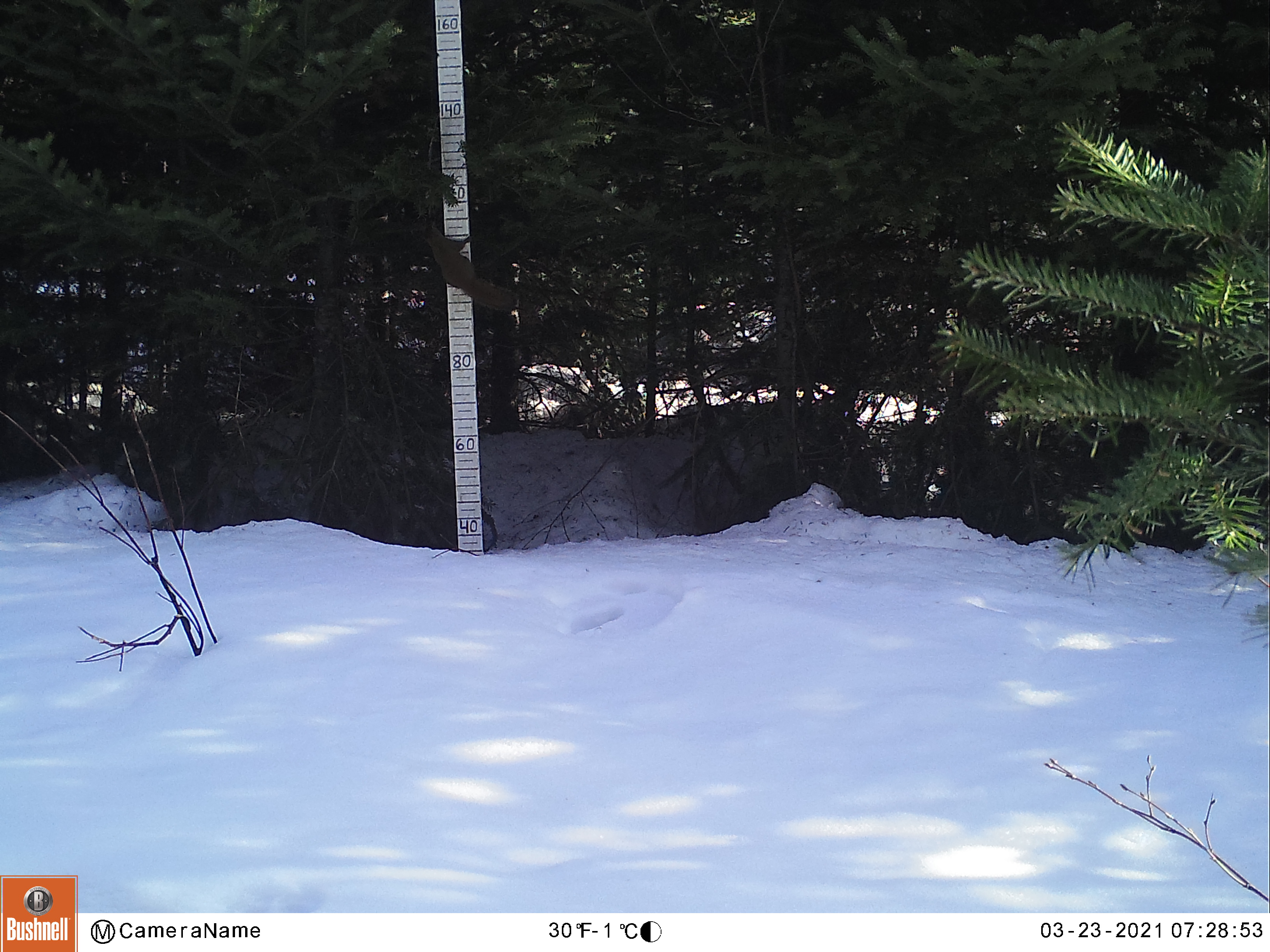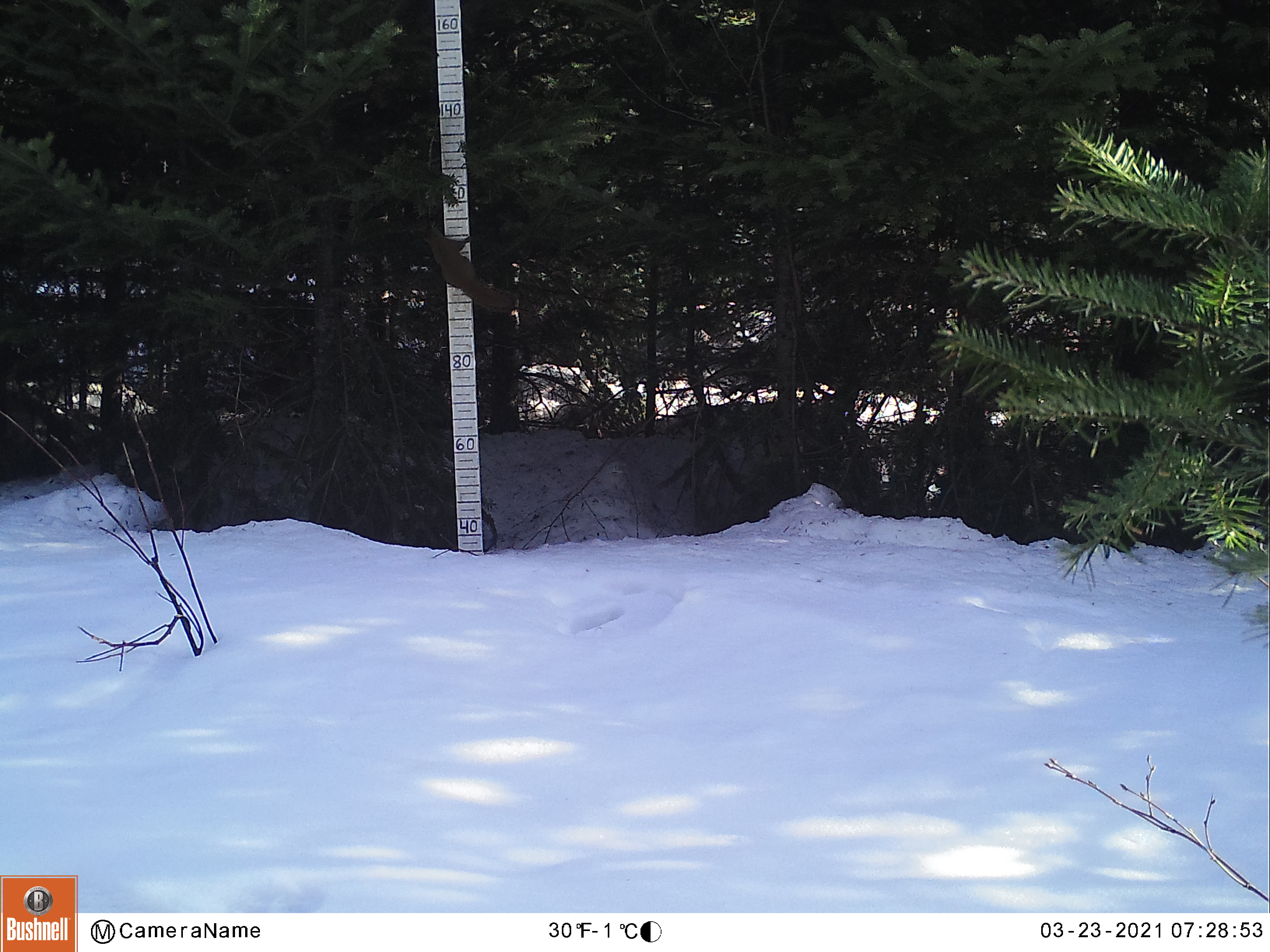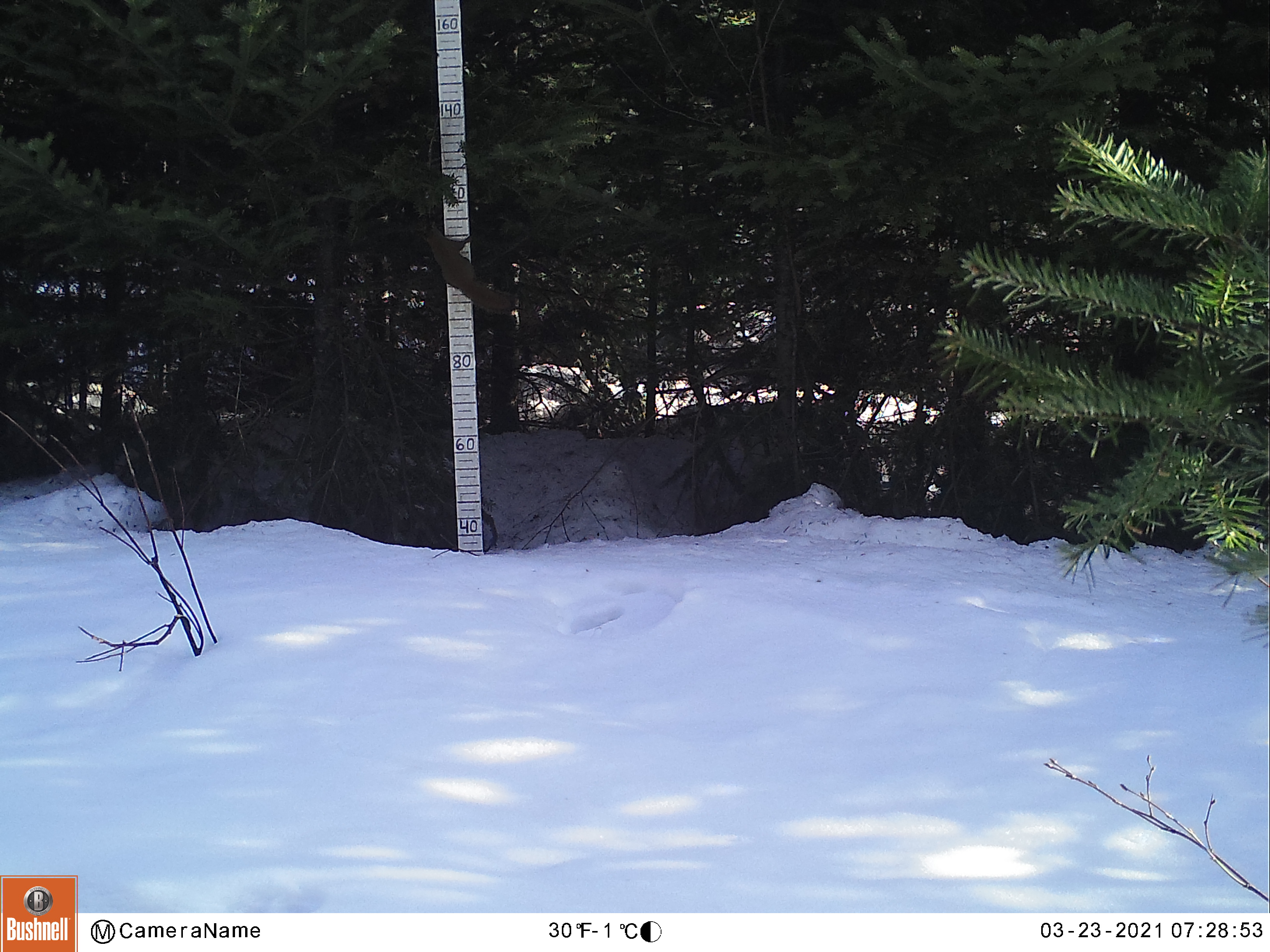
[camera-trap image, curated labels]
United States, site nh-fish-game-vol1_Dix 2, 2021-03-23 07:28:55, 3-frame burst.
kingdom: Animalia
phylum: Chordata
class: Mammalia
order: Rodentia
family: Sciuridae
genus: Sciurus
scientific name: Sciurus carolinensis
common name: gray squirrel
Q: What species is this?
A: Gray squirrel (Sciurus carolinensis).